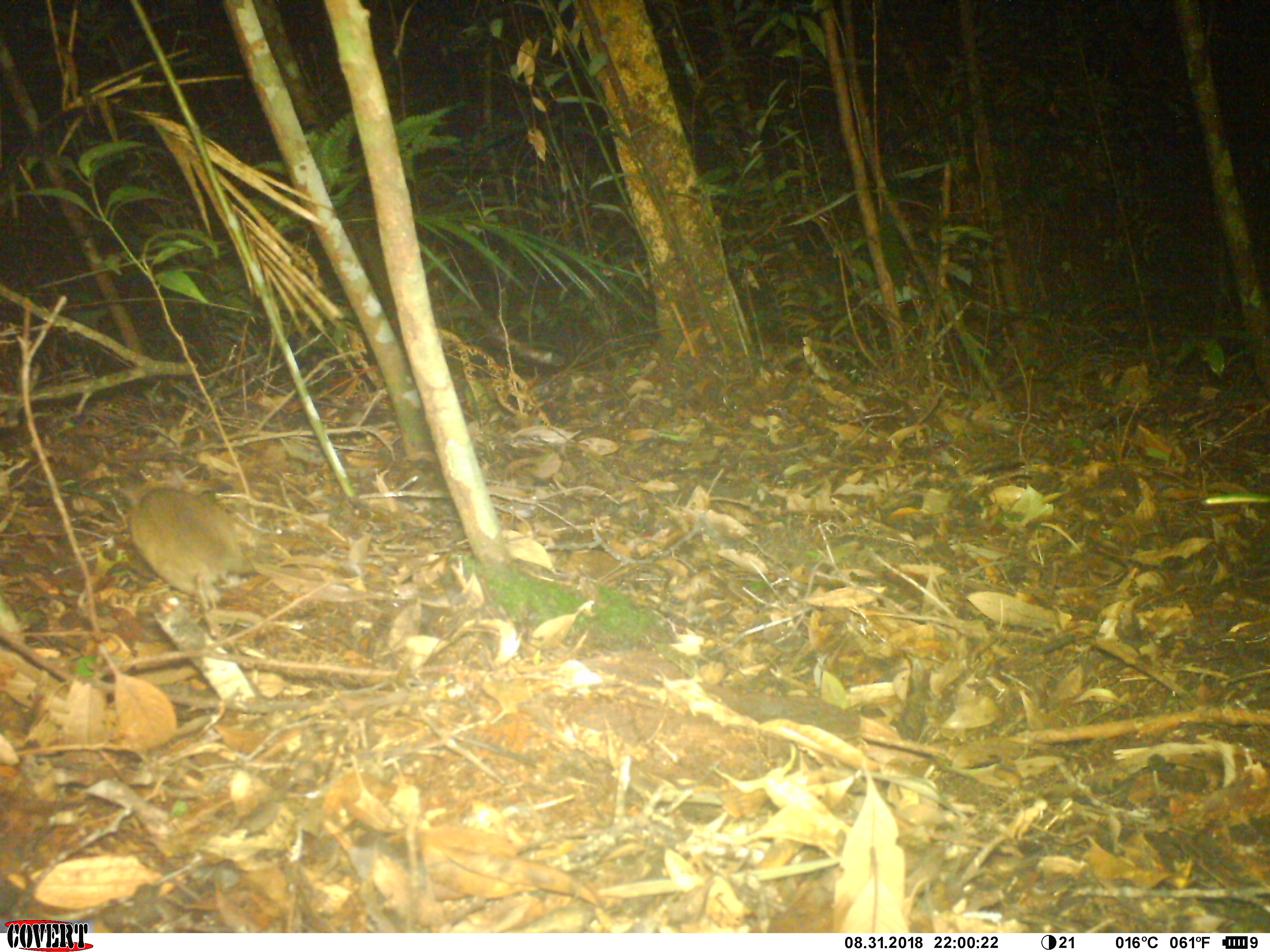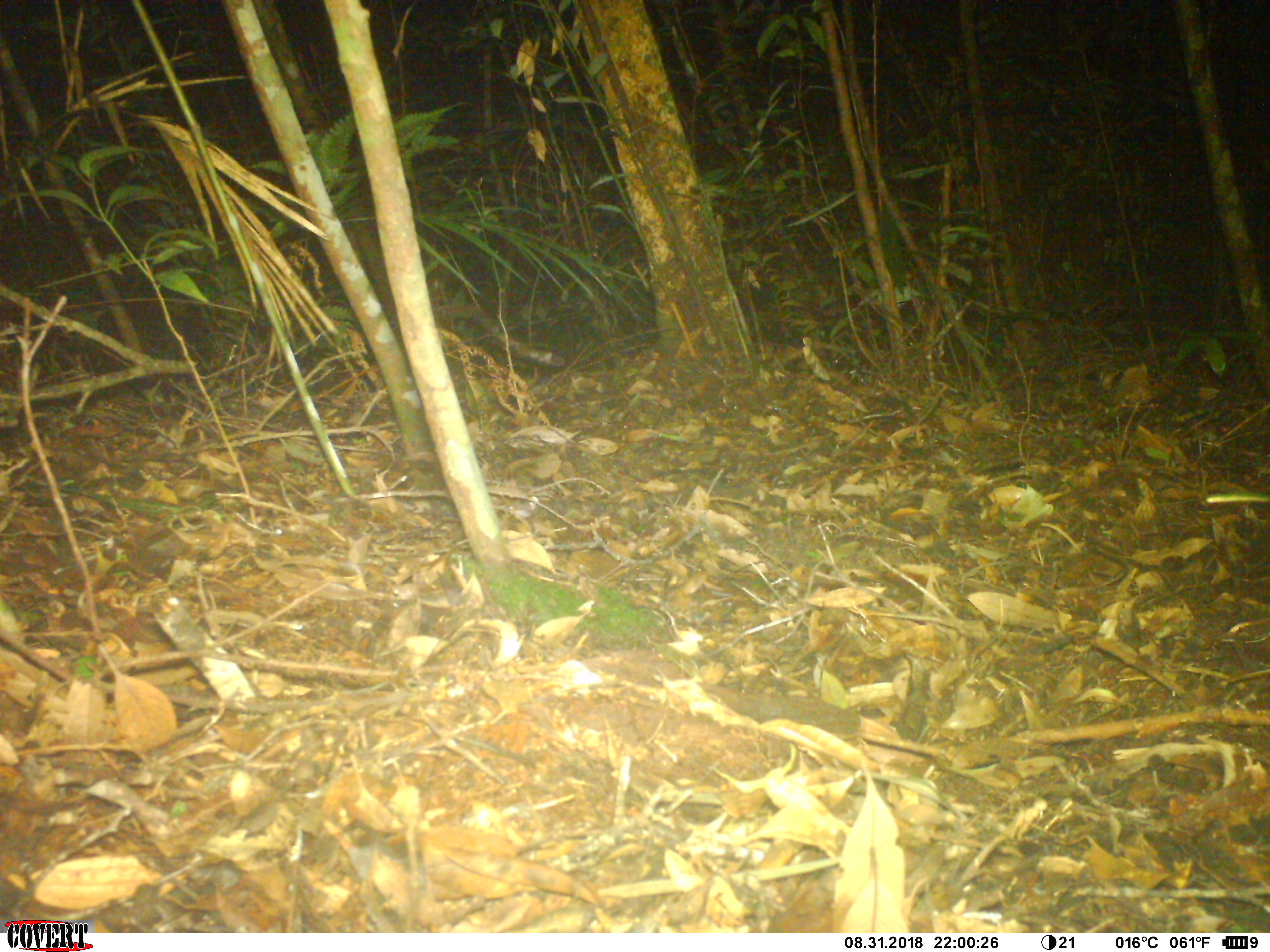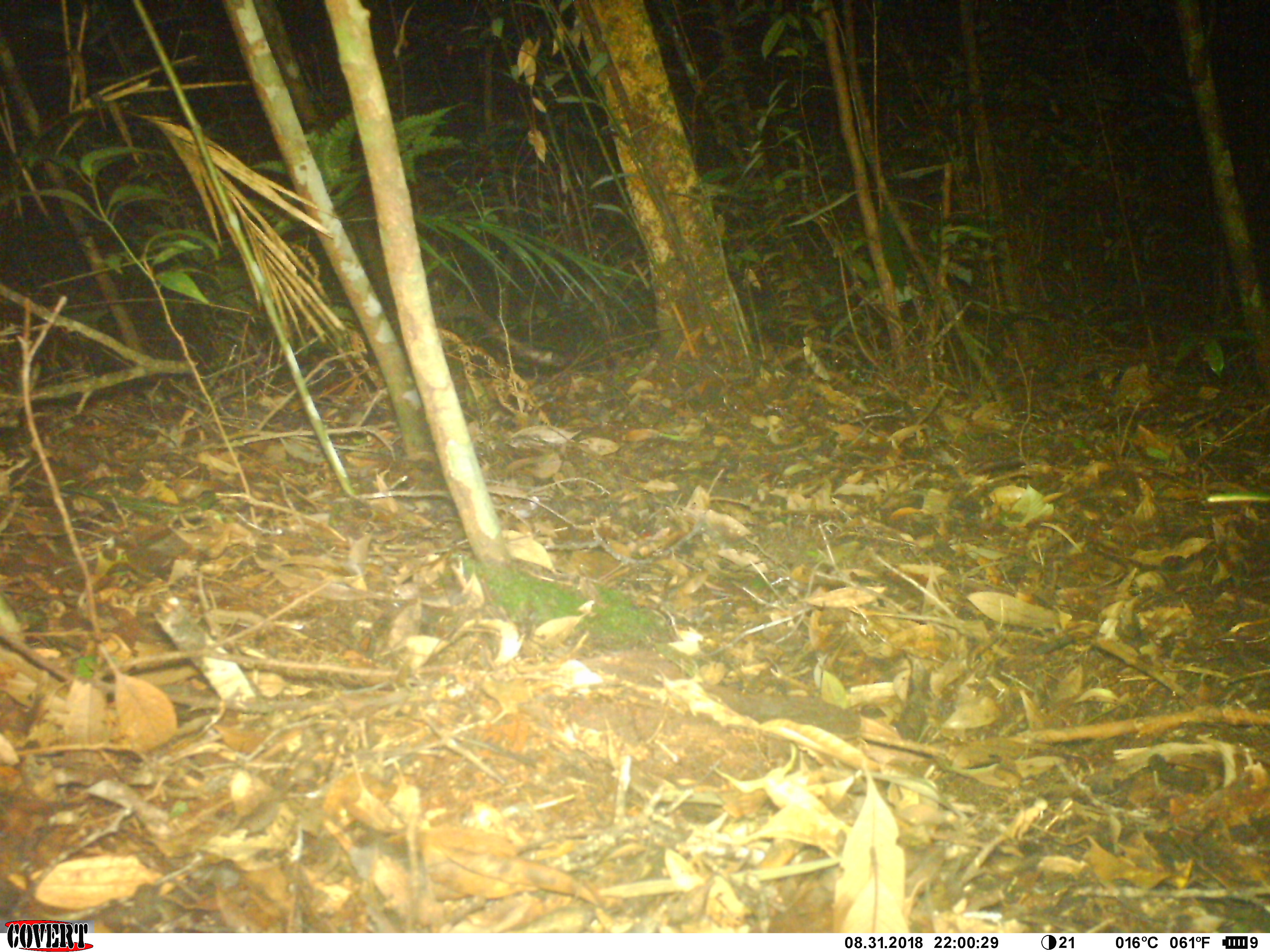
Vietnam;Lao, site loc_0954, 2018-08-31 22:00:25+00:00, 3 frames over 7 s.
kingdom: Animalia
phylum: Chordata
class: Mammalia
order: Rodentia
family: Muridae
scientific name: Muridae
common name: old-world mice and rats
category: unidentified murid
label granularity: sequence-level